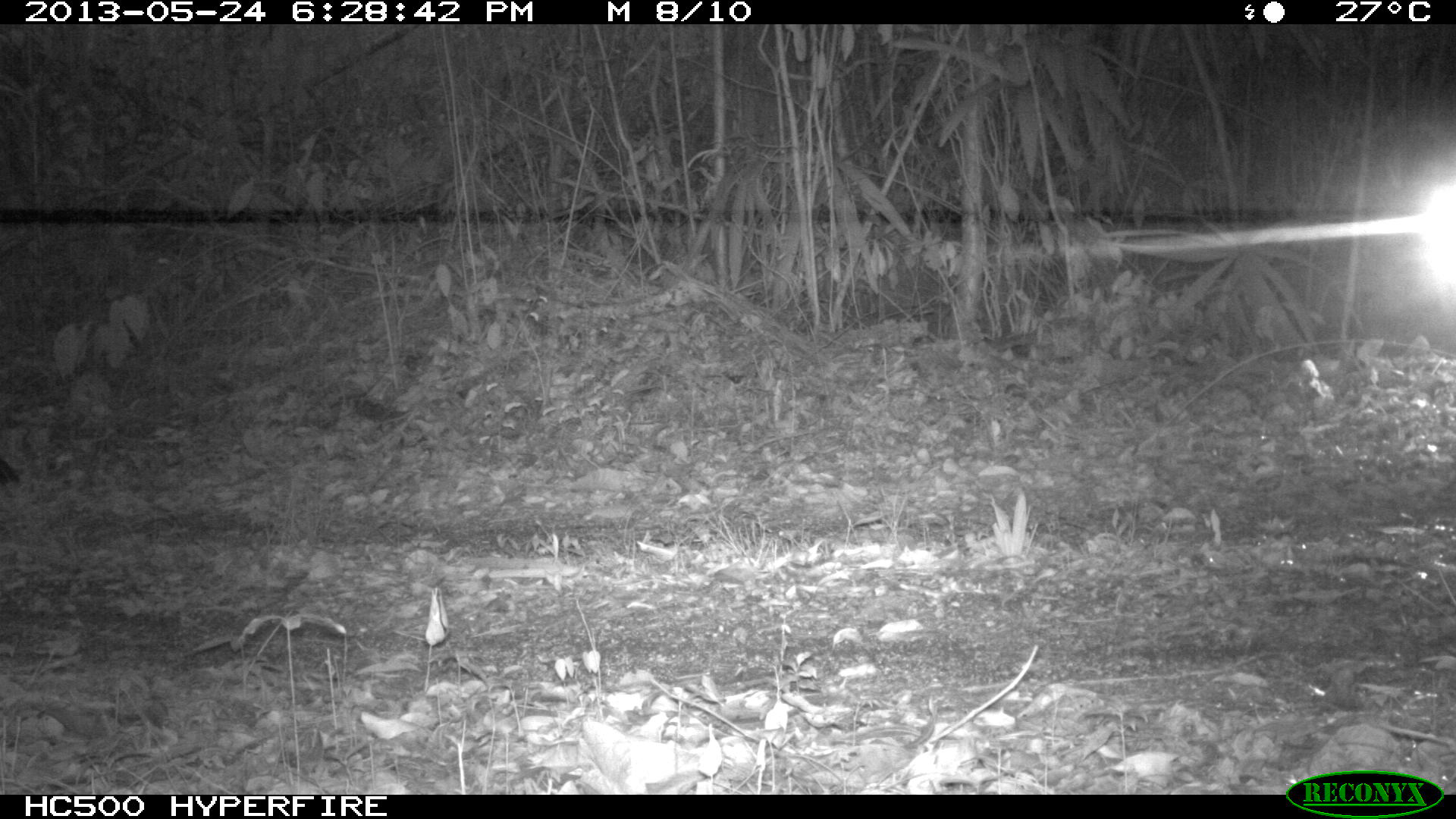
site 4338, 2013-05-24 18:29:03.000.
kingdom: Animalia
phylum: Chordata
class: Aves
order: Galliformes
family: Cracidae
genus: Crax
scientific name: Crax rubra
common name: great curassow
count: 1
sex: male